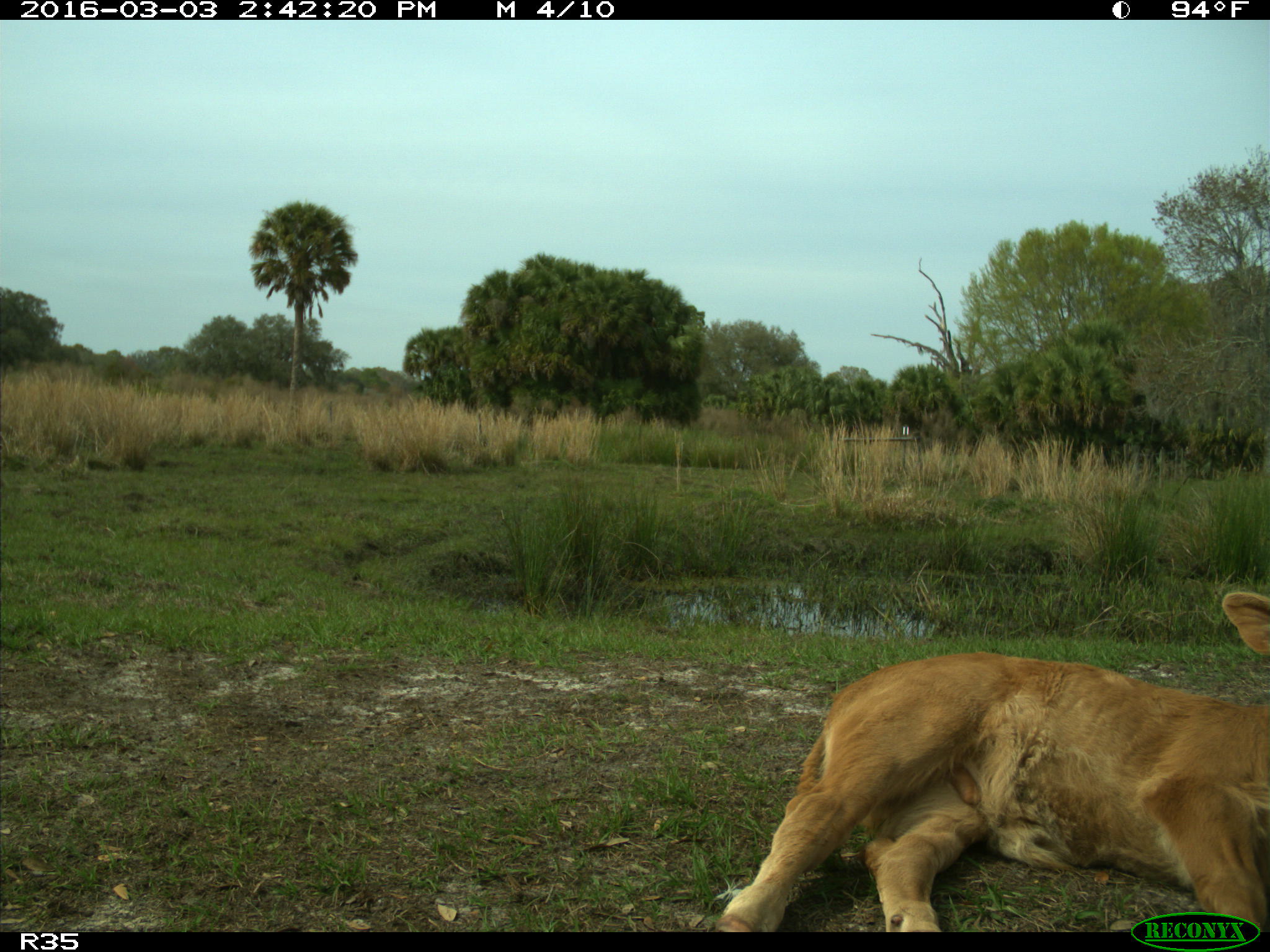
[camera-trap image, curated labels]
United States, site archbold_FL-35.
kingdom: Animalia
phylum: Chordata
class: Mammalia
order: Artiodactyla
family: Bovidae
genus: Bos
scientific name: Bos taurus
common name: domestic cow